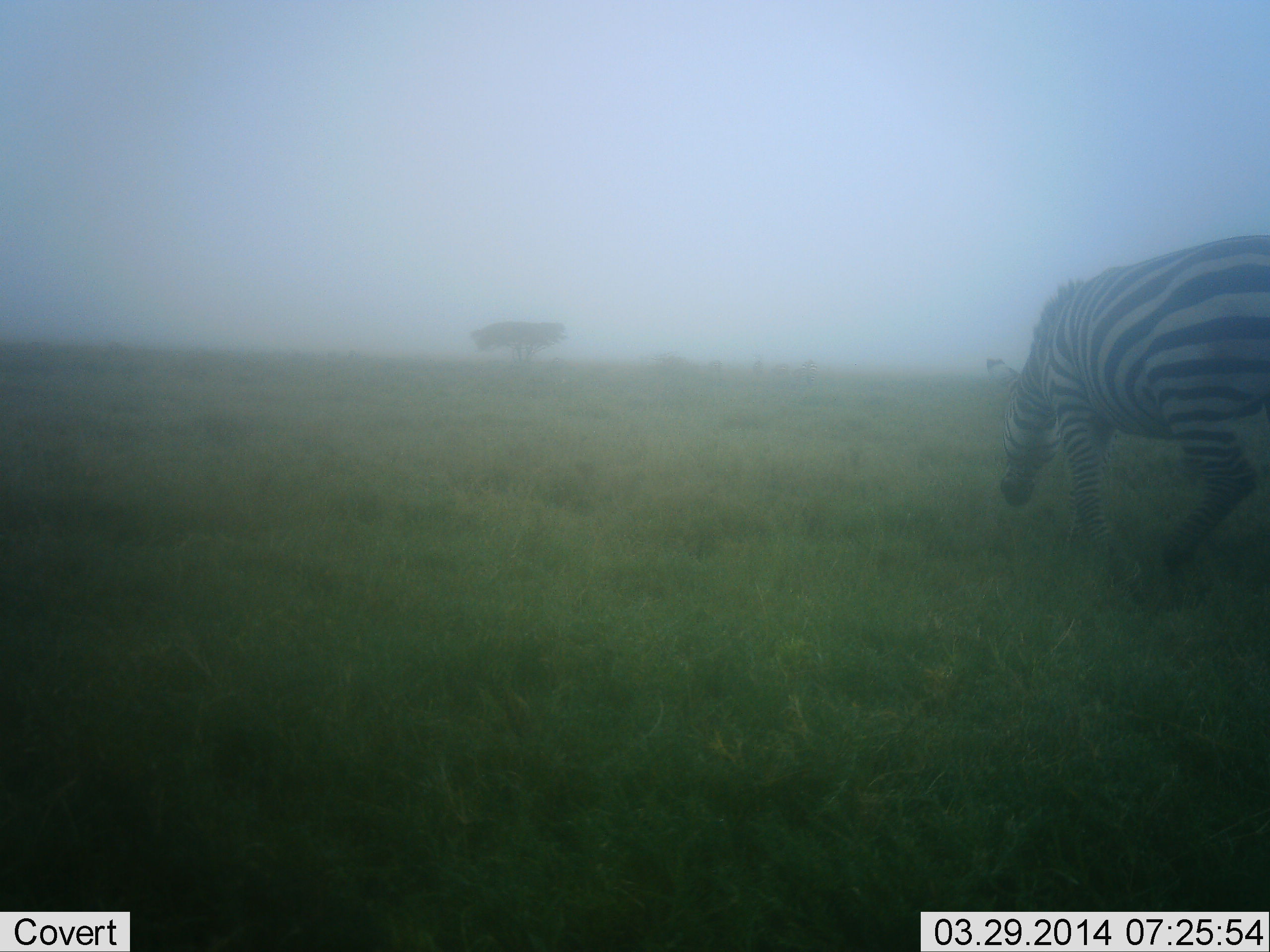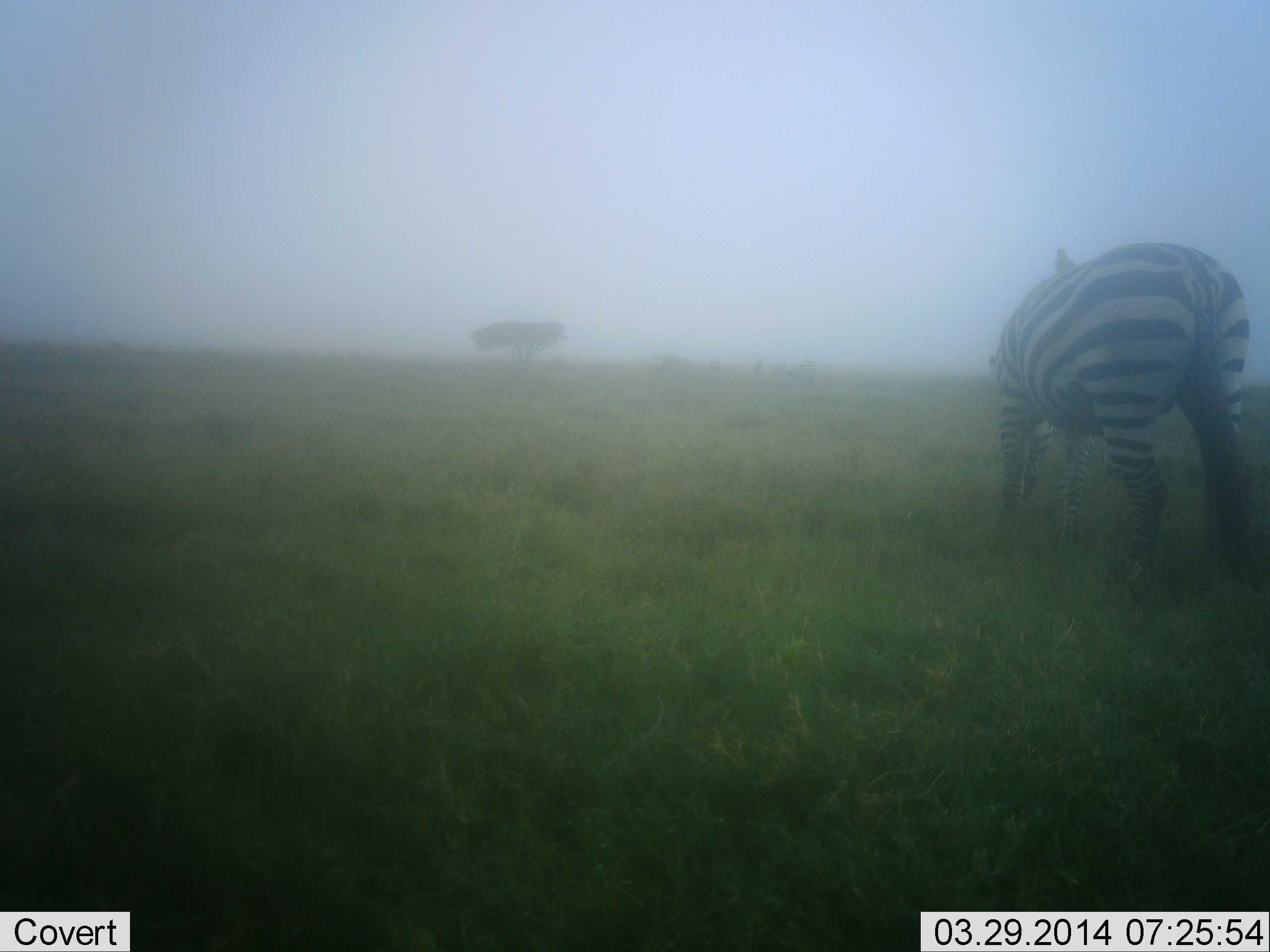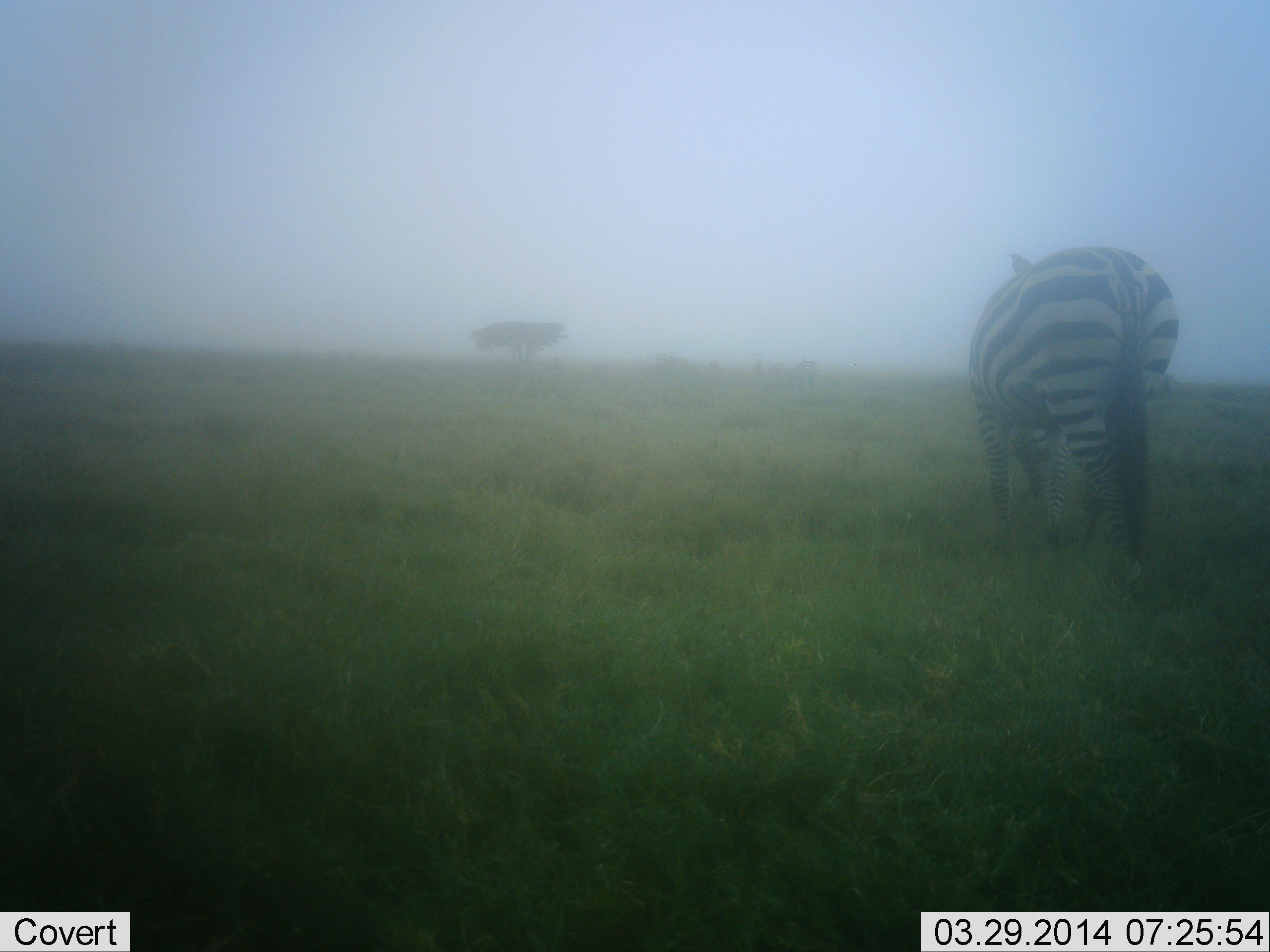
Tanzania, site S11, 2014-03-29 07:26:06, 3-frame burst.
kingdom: Animalia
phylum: Chordata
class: Mammalia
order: Perissodactyla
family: Equidae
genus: Equus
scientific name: Equus quagga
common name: plains zebra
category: zebra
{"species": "zebra (plains zebra) (Equus quagga)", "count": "1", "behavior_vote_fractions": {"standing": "10%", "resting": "0%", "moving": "60%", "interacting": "0%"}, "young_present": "0%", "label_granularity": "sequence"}